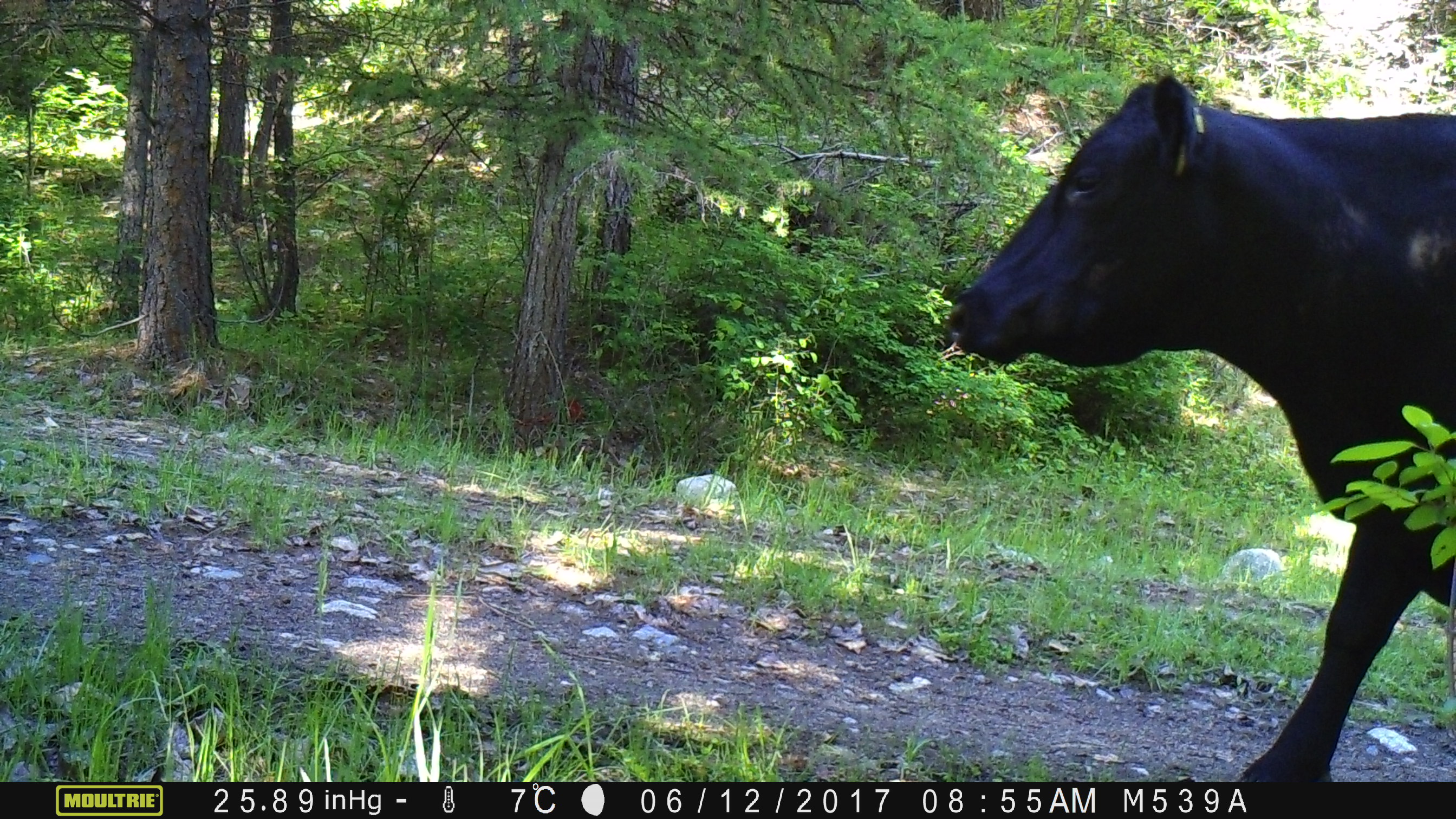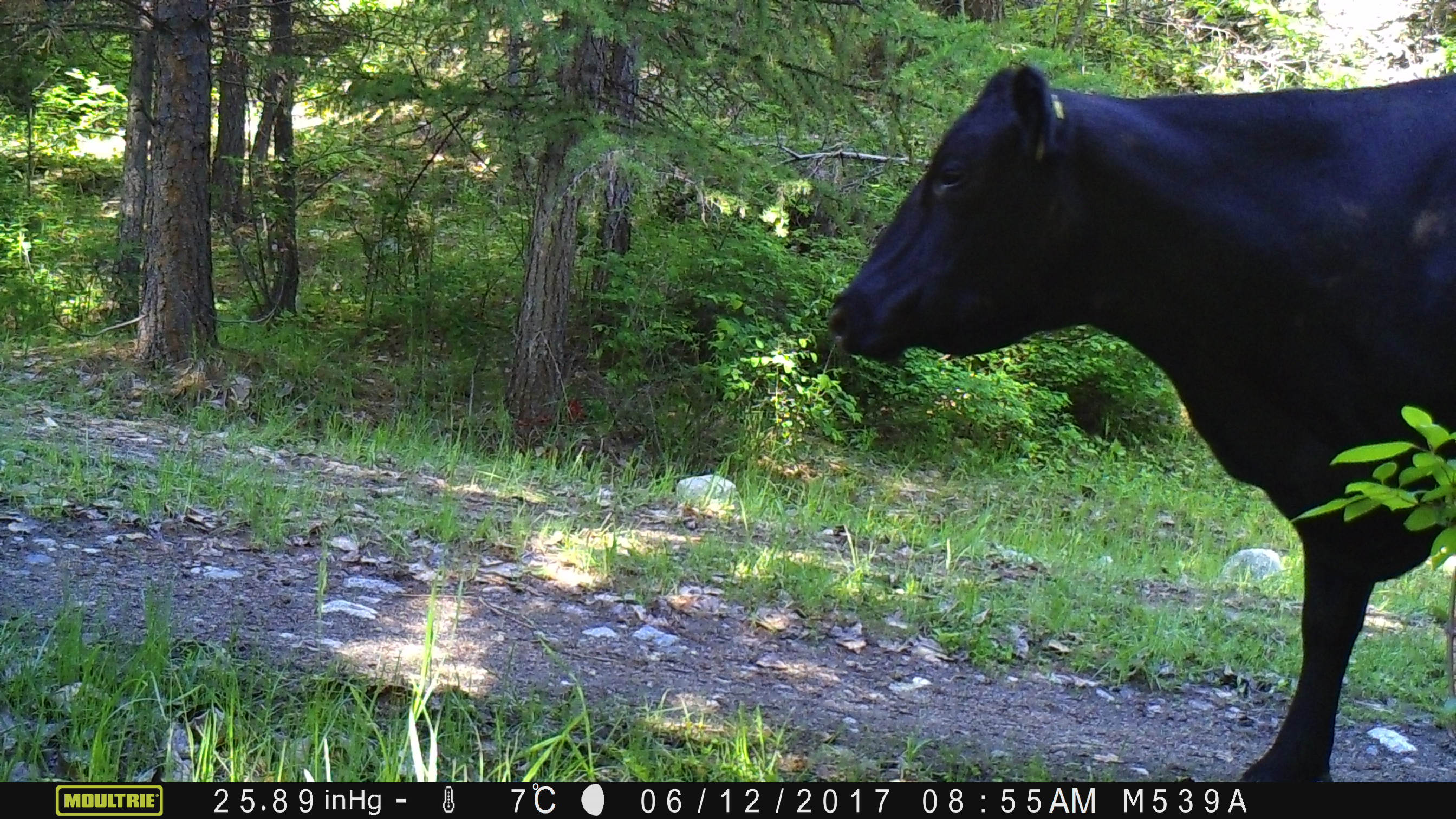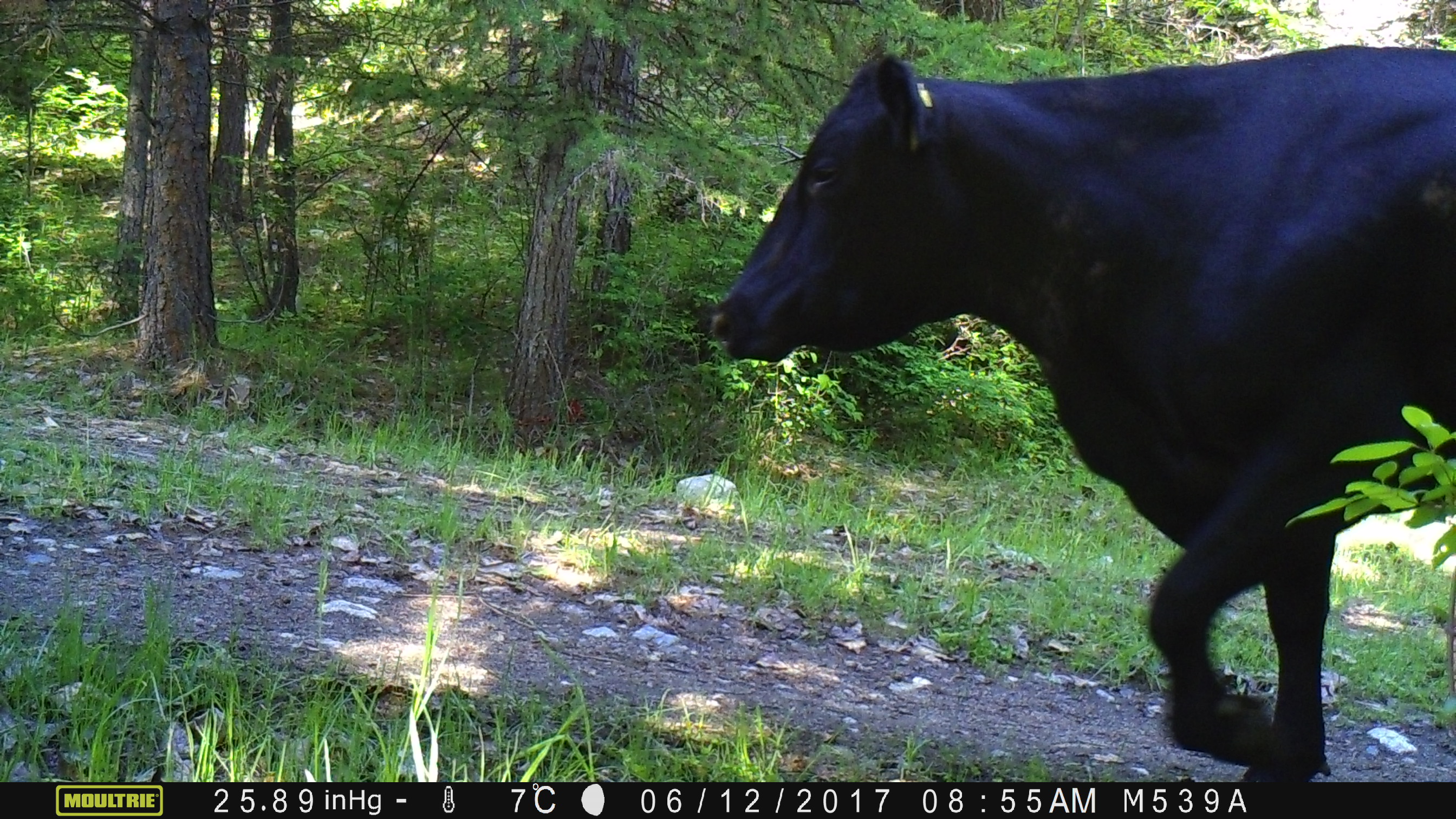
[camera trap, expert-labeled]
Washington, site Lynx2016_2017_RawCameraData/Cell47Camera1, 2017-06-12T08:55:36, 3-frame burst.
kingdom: Animalia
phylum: Chordata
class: Mammalia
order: Artiodactyla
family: Bovidae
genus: Bos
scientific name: Bos taurus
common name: domestic cattle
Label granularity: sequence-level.